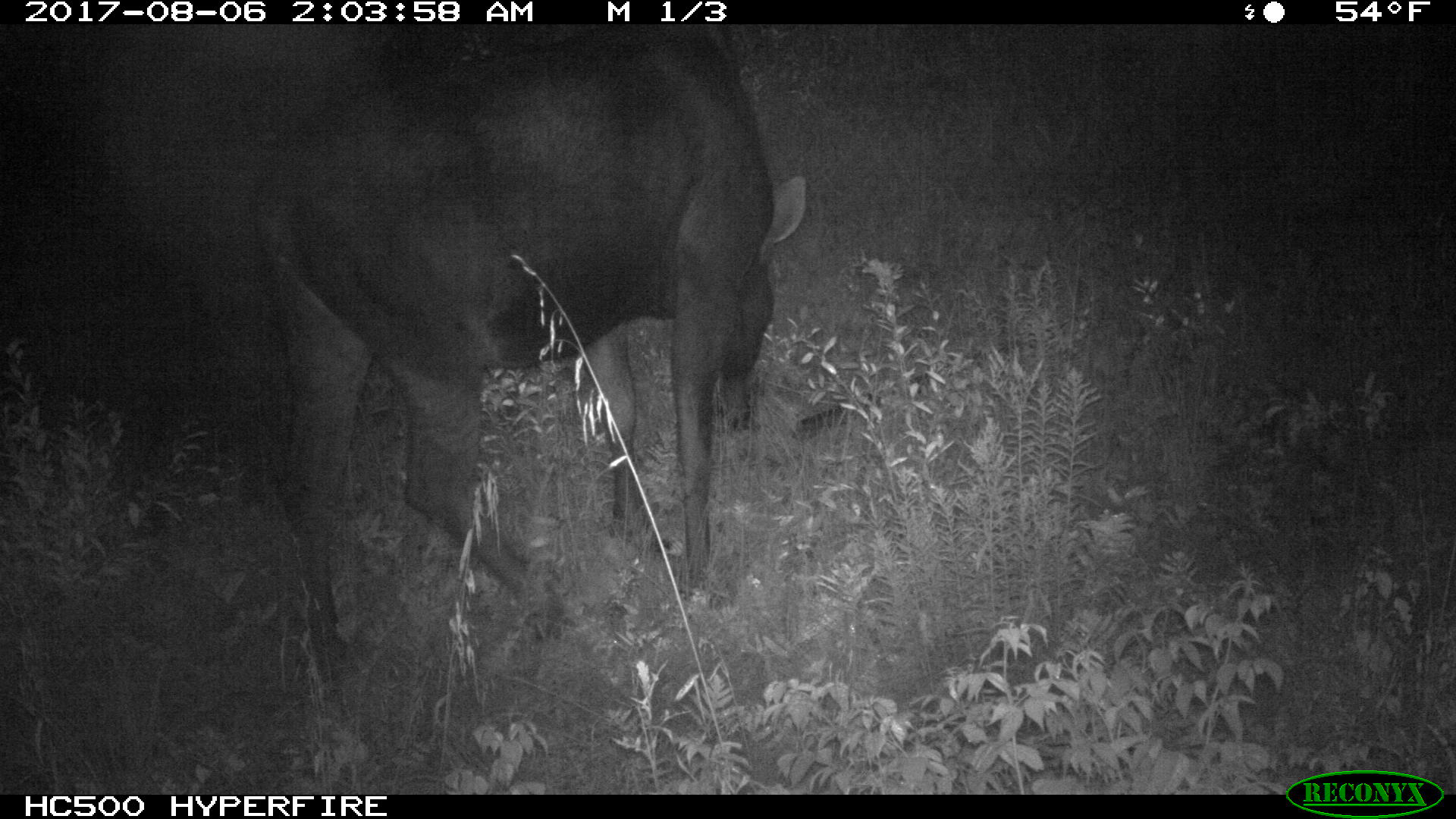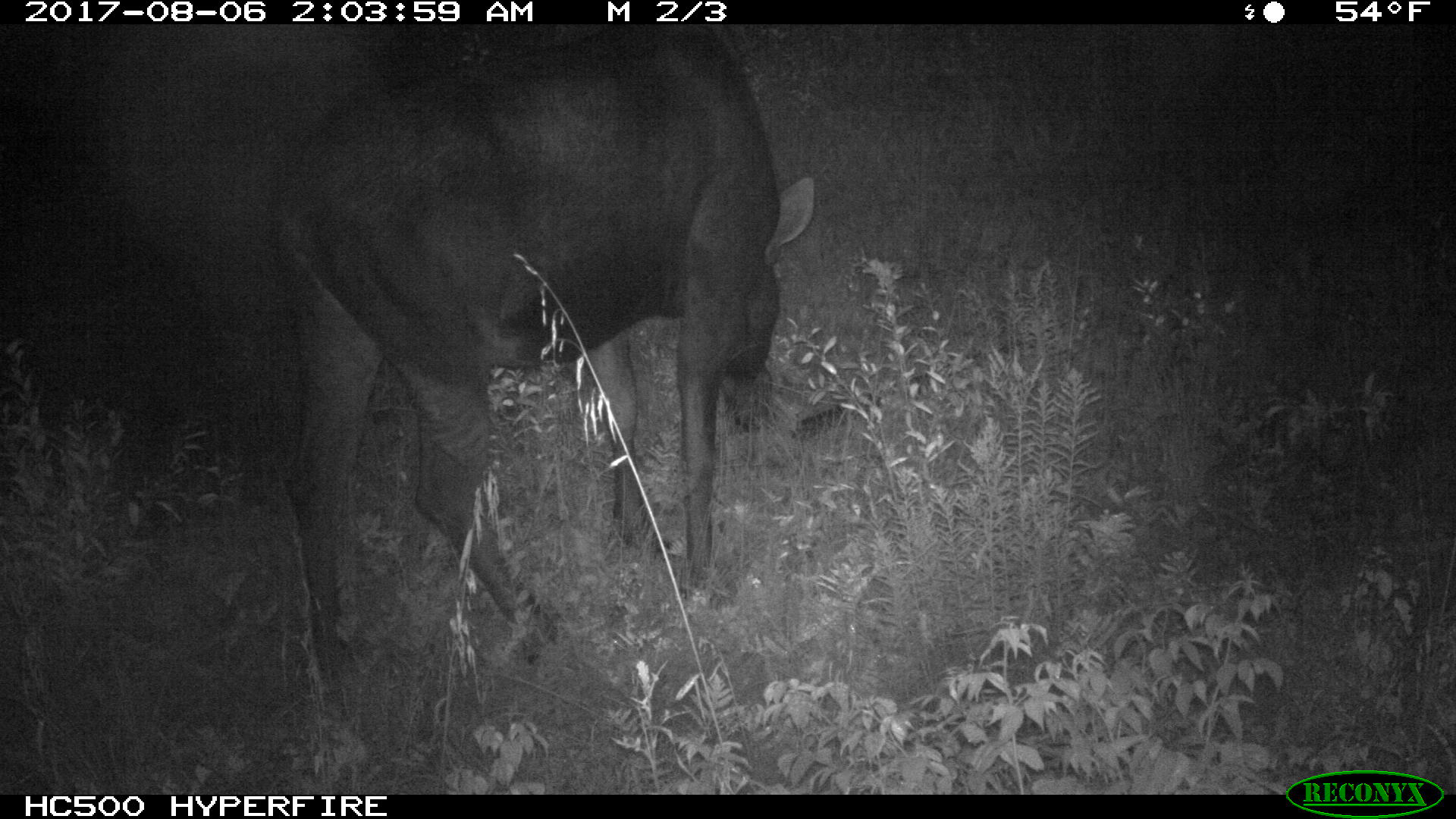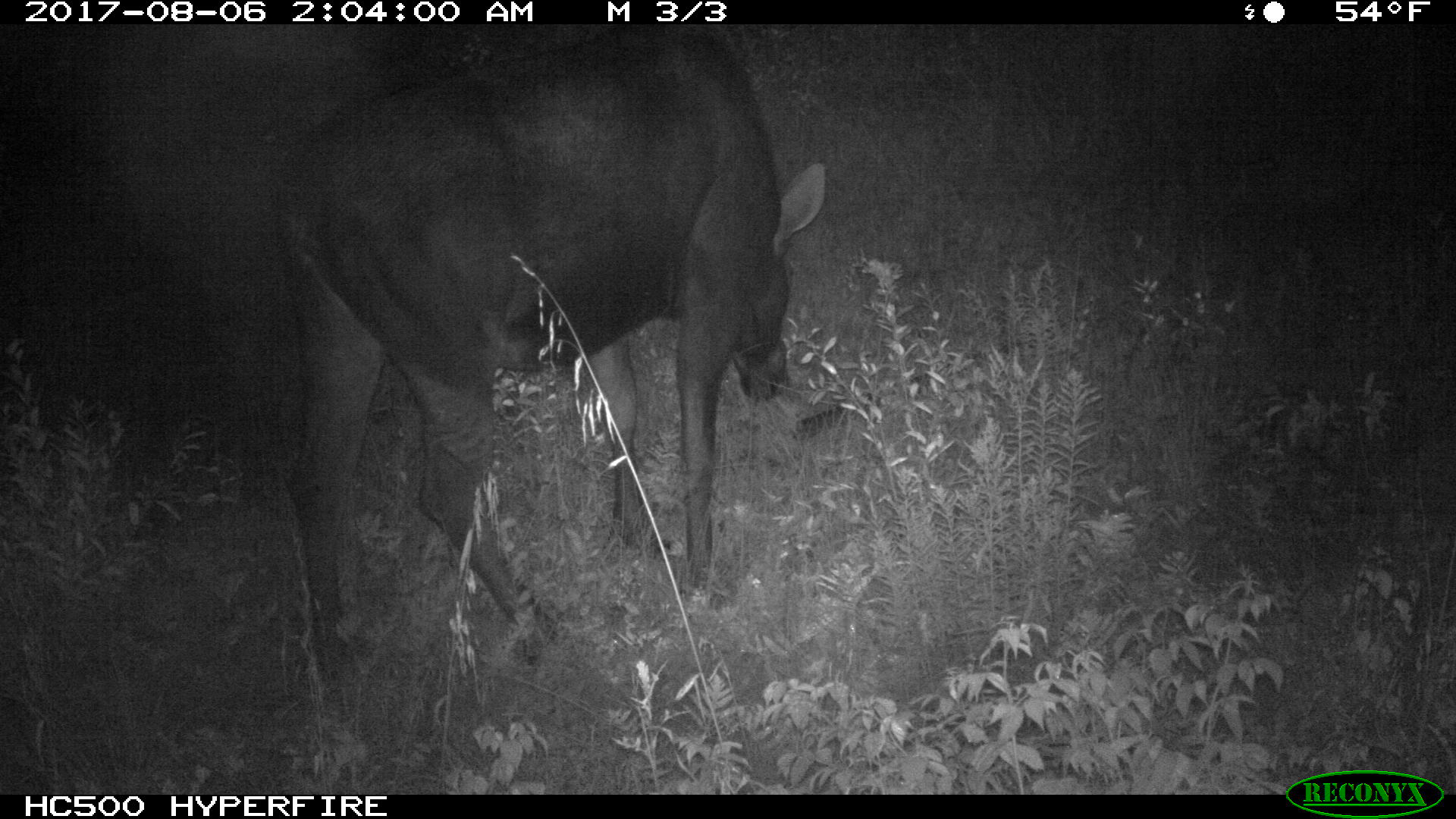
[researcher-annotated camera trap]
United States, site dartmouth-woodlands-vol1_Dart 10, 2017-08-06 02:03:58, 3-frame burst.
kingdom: Animalia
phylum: Chordata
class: Mammalia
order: Artiodactyla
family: Cervidae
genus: Alces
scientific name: Alces alces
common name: moose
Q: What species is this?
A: Moose (Alces alces).